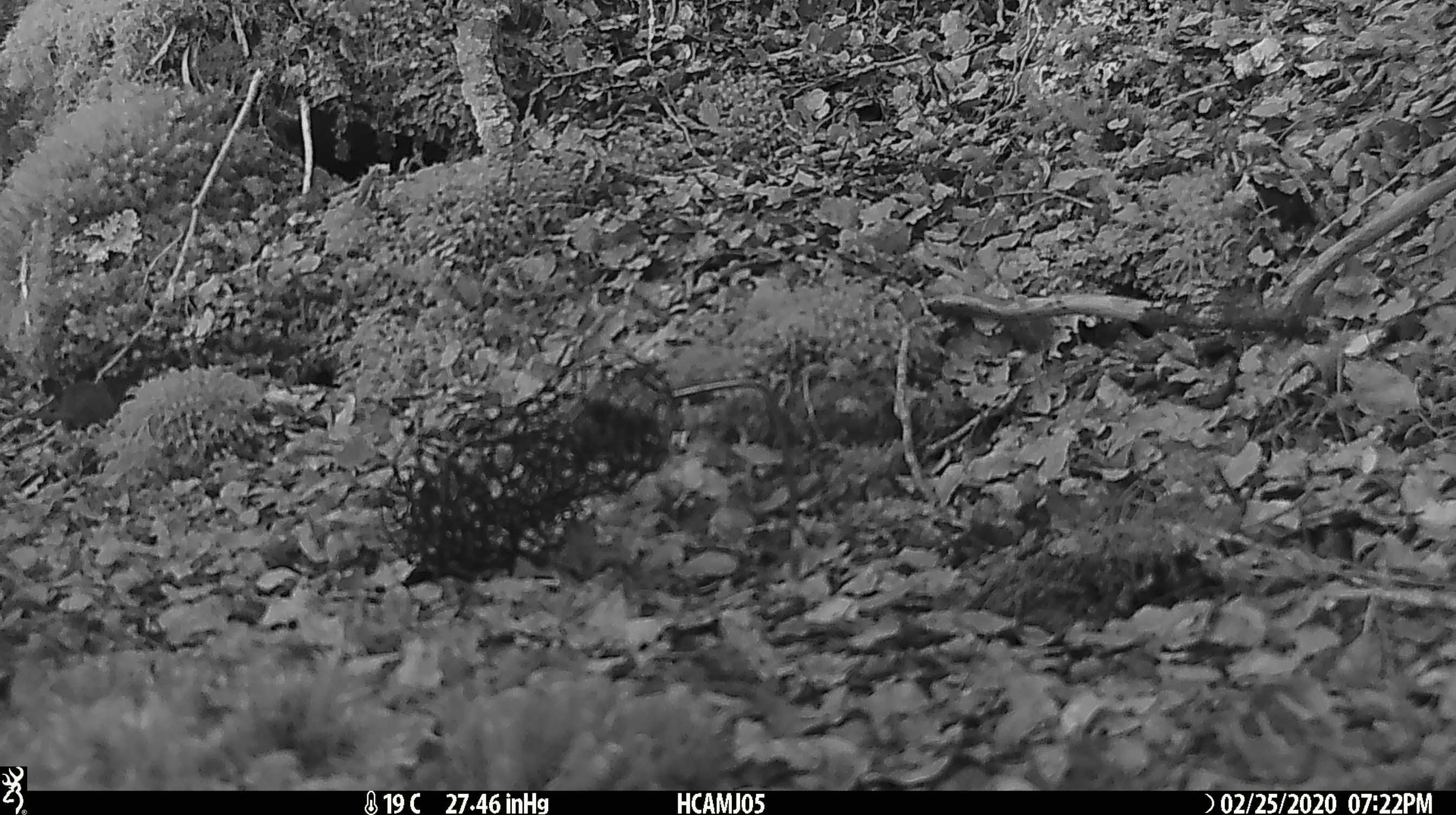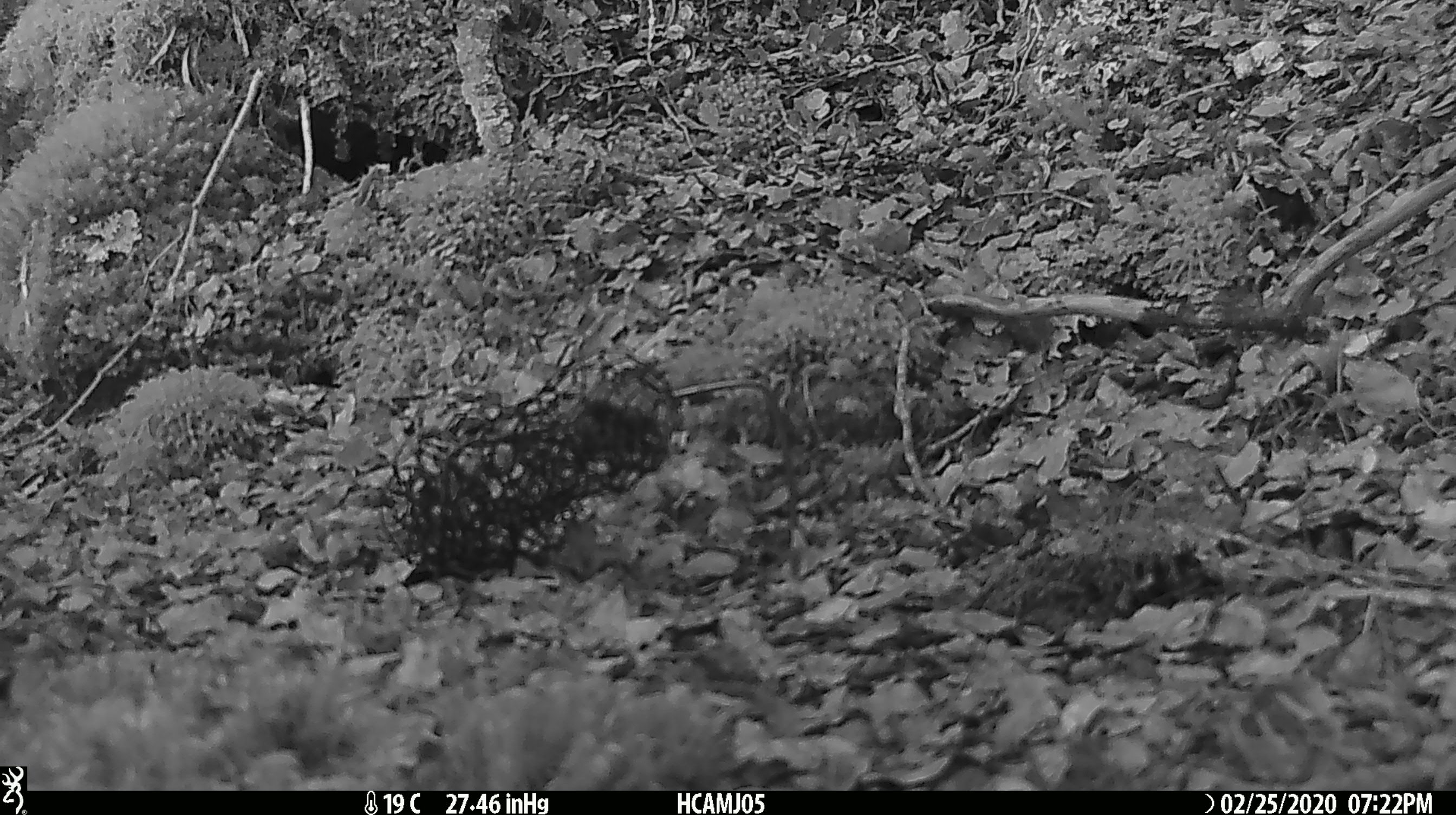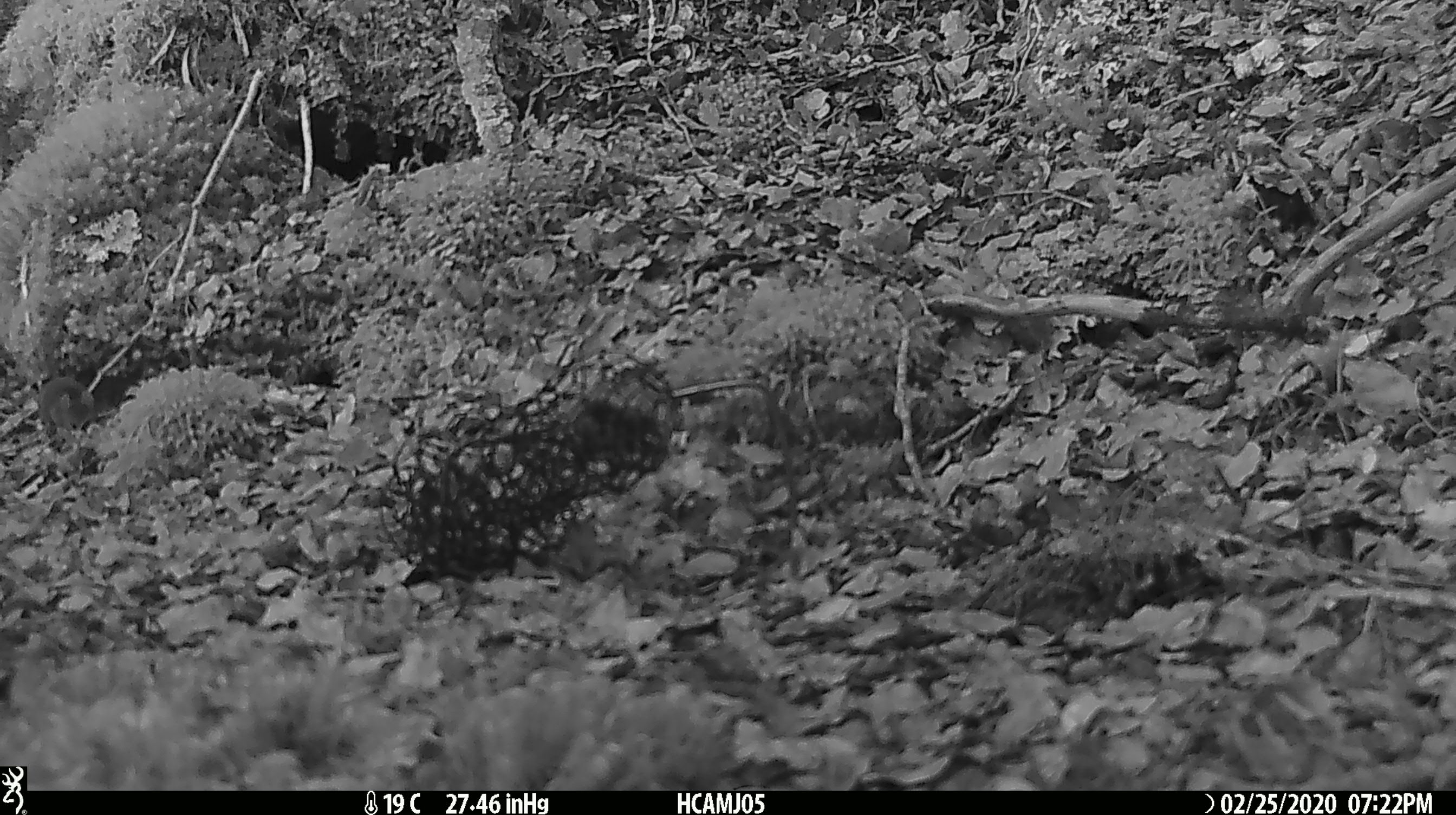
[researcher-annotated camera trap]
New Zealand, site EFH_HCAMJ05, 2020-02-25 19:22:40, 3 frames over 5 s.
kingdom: Animalia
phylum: Chordata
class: Mammalia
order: Rodentia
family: Muridae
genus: Mus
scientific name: Mus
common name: mouse